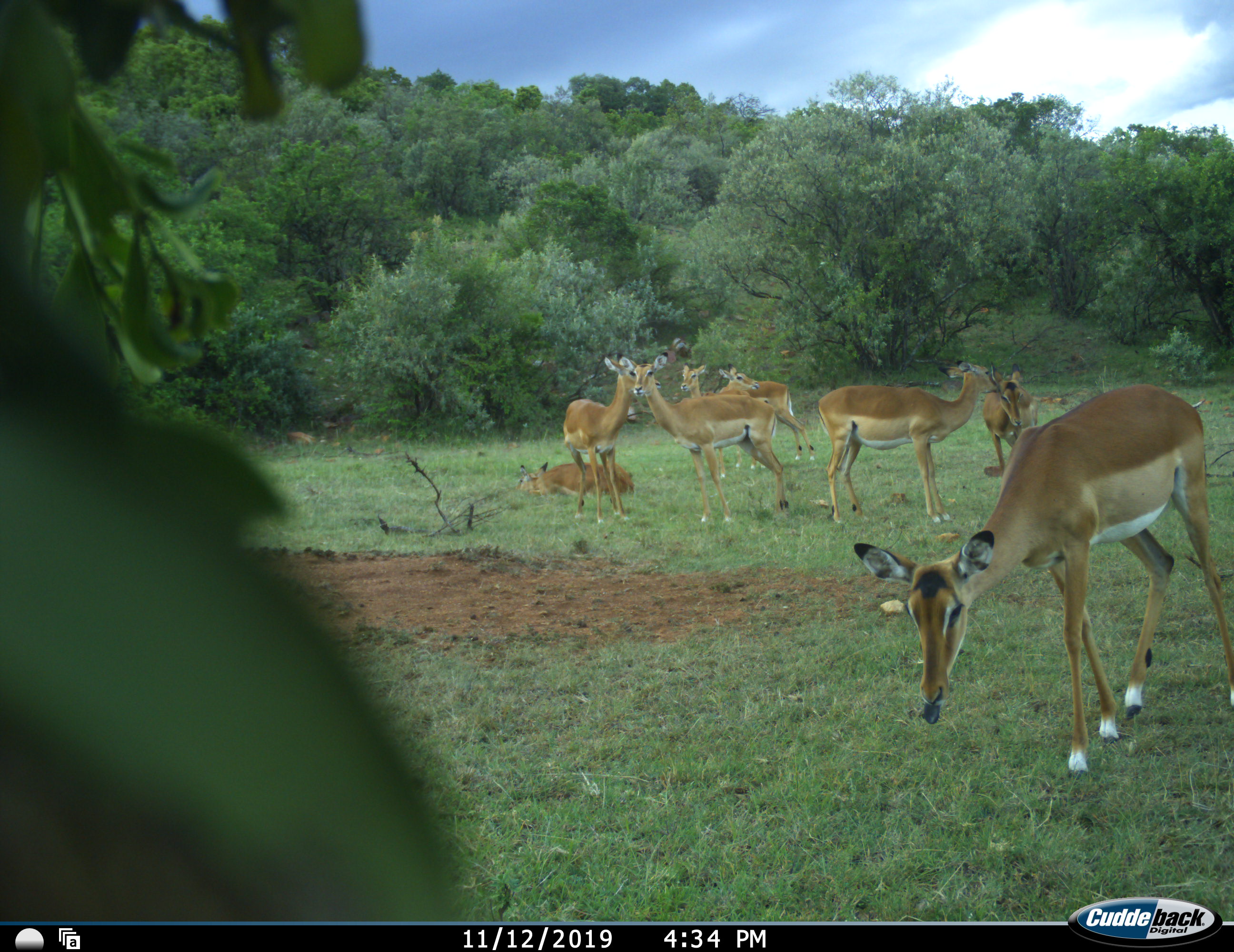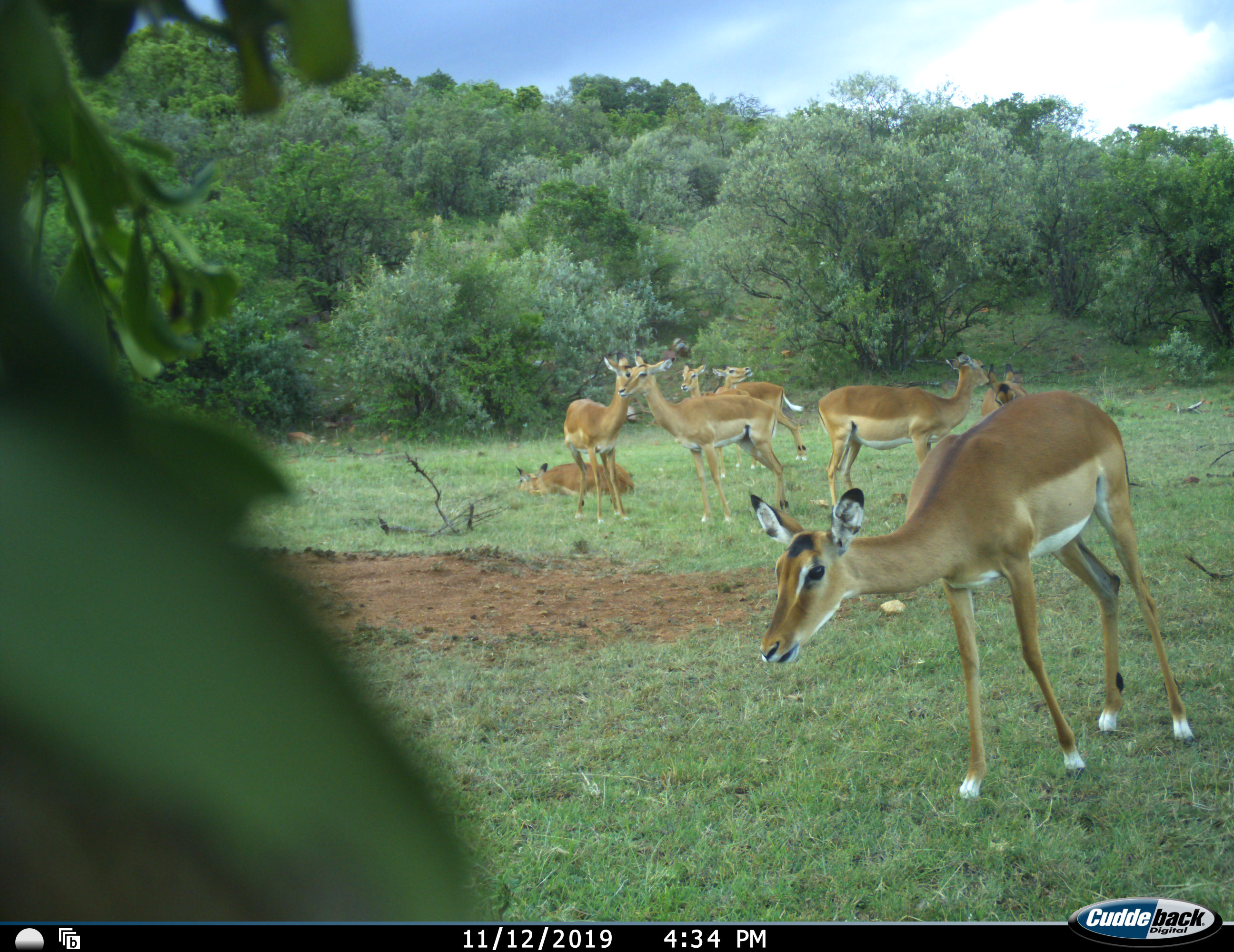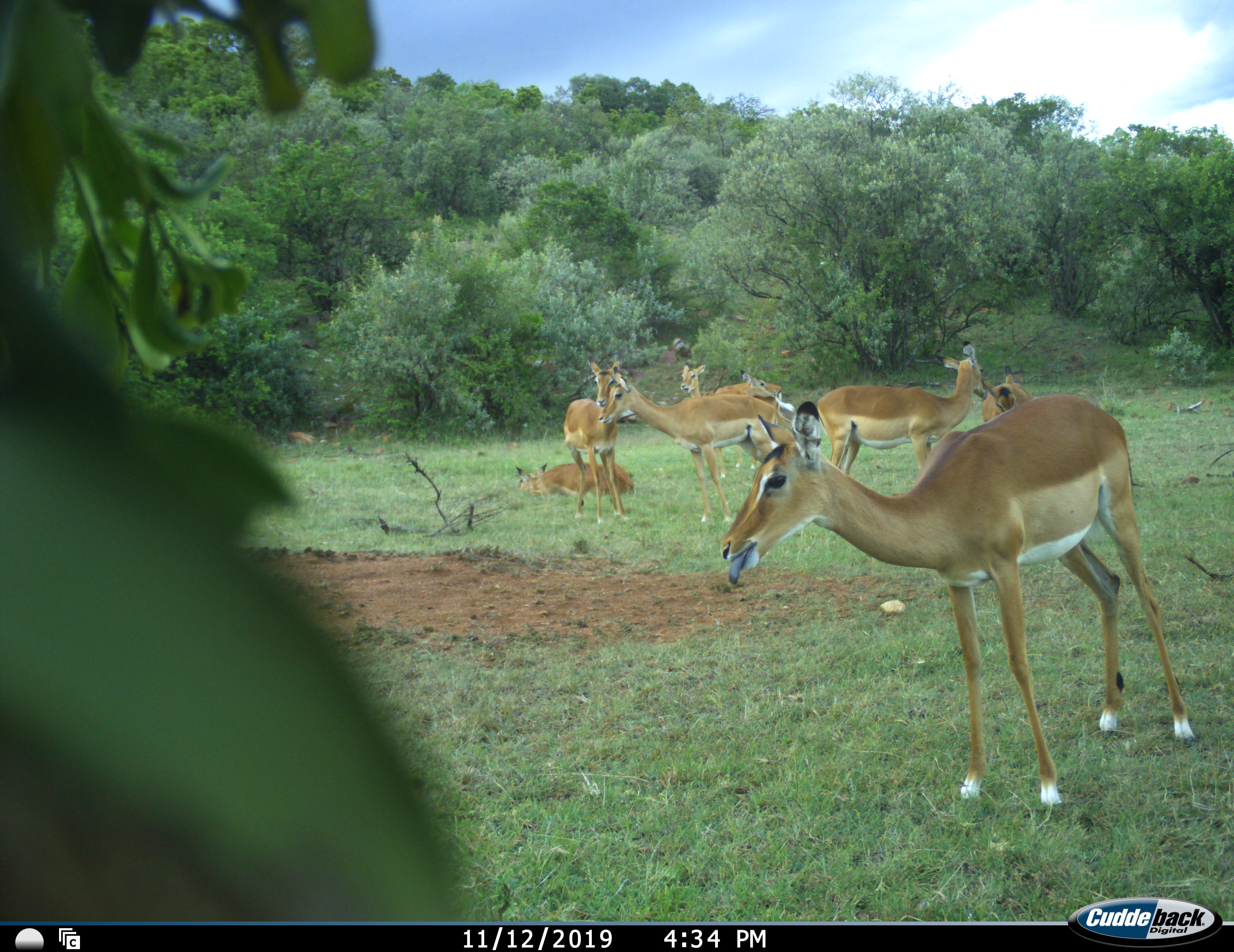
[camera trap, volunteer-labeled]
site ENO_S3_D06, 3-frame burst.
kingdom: Animalia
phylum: Chordata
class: Mammalia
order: Artiodactyla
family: Bovidae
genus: Aepyceros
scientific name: Aepyceros melampus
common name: impala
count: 8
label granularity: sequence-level